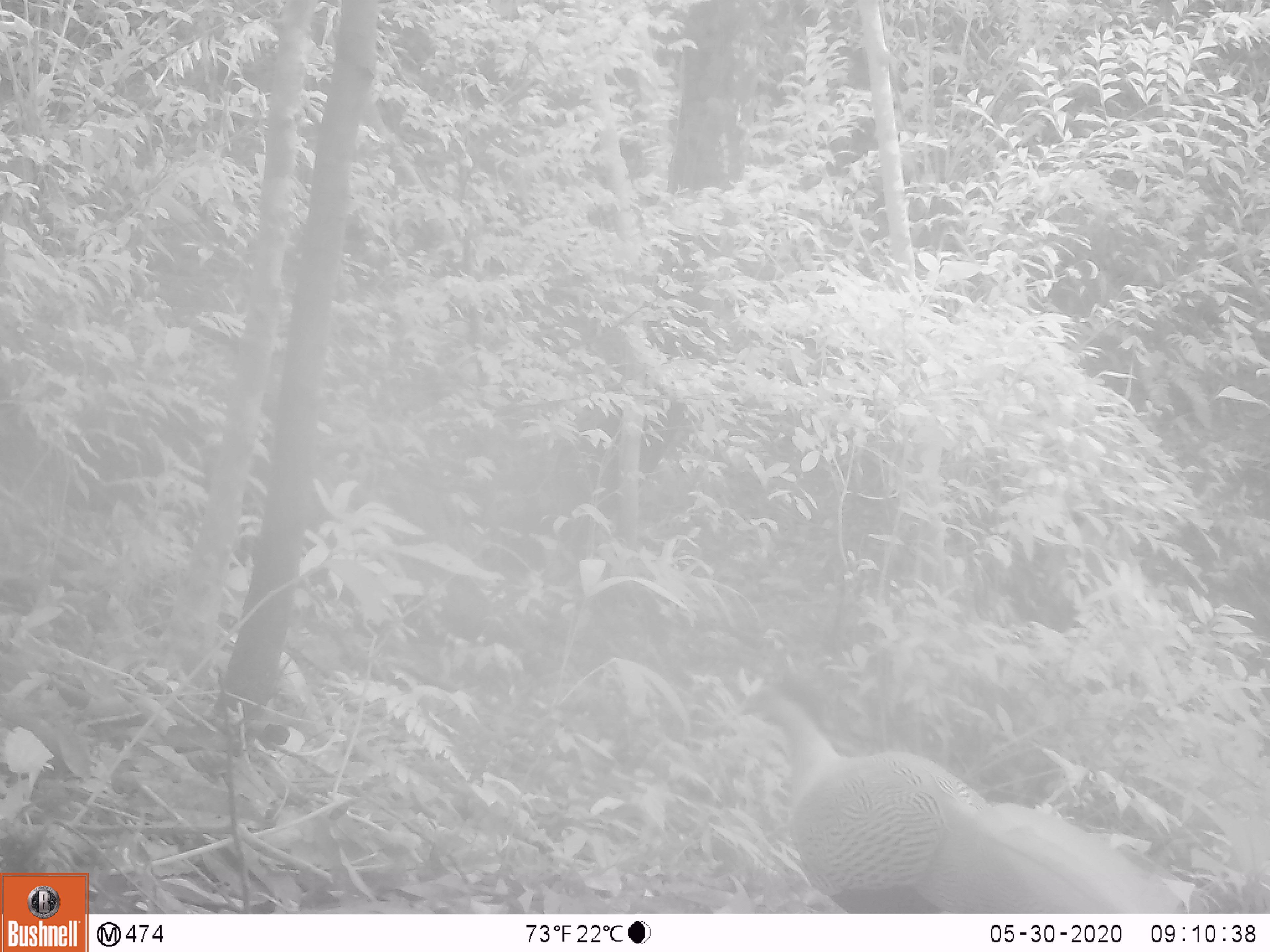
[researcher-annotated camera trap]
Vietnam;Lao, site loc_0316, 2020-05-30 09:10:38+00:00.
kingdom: Animalia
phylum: Chordata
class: Aves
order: Galliformes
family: Phasianidae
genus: Lophura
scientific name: Lophura nycthemera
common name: silver pheasant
Silver pheasant (Lophura nycthemera). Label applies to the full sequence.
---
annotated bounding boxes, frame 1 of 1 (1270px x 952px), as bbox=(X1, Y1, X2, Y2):
silver pheasant: bbox=(723, 685, 1183, 912)